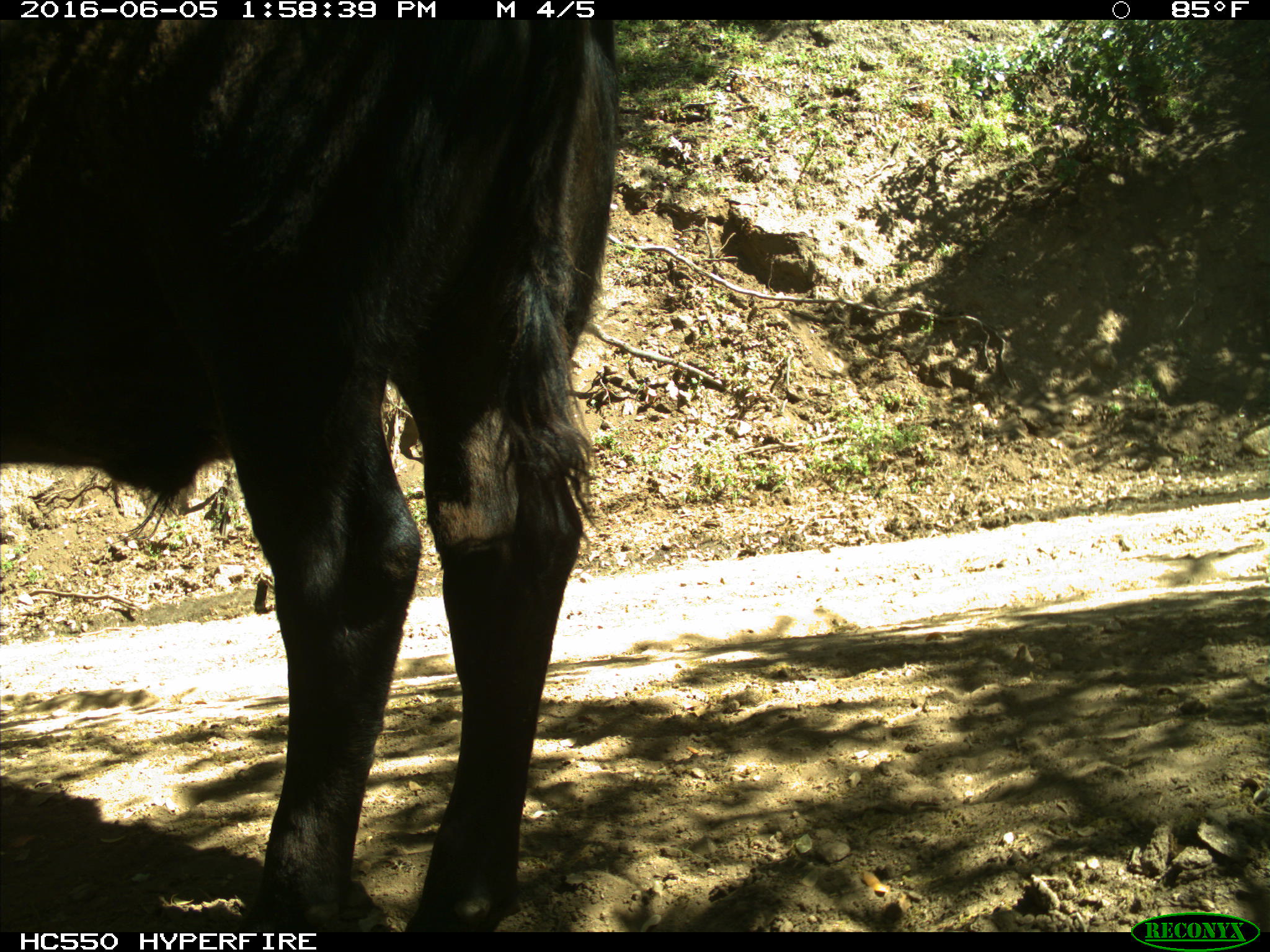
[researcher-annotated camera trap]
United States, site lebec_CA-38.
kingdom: Animalia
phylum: Chordata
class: Mammalia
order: Artiodactyla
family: Bovidae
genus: Bos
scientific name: Bos taurus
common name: domestic cow